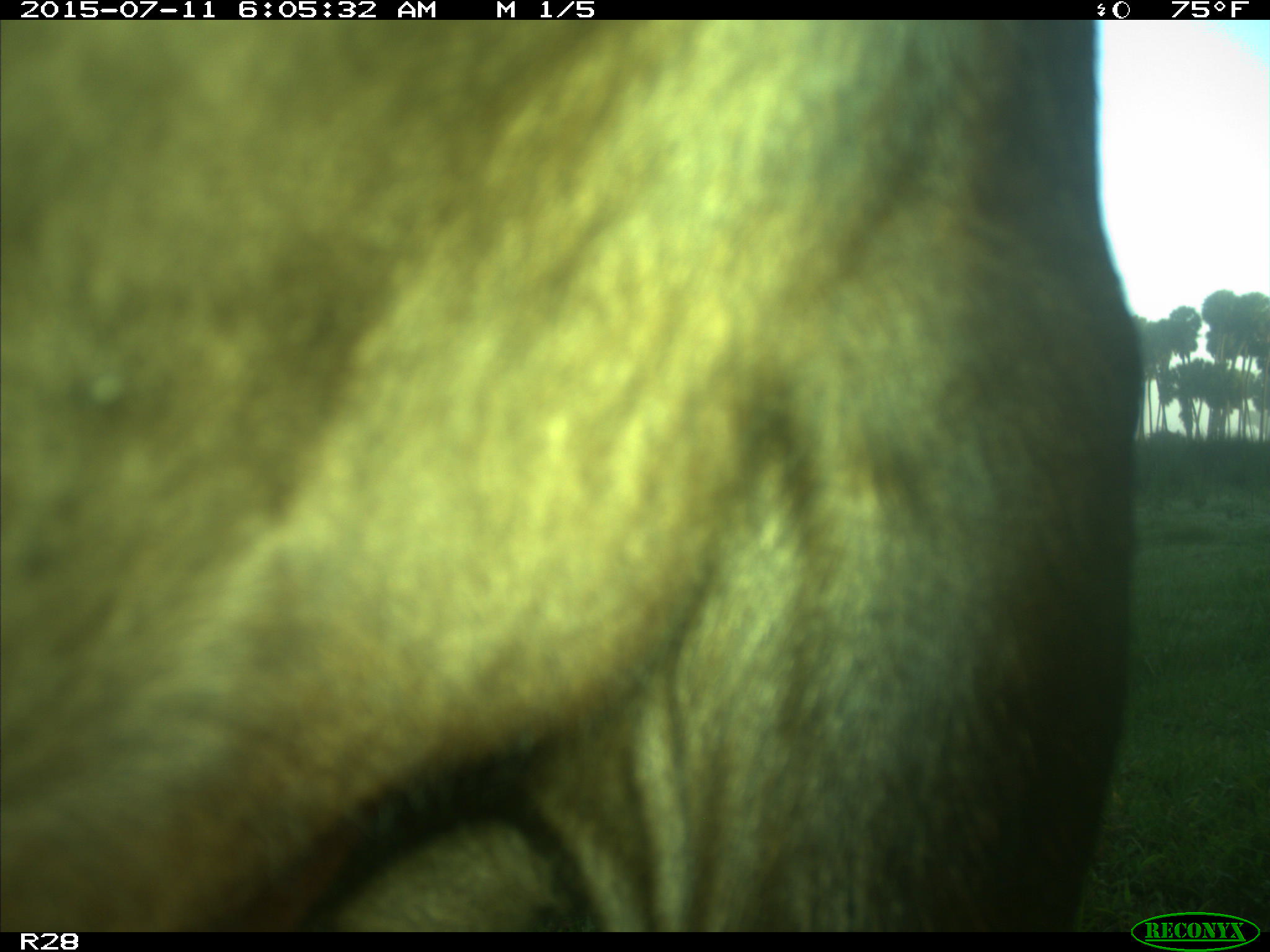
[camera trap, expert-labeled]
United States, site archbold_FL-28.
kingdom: Animalia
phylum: Chordata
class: Mammalia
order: Artiodactyla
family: Bovidae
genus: Bos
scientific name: Bos taurus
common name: domestic cow